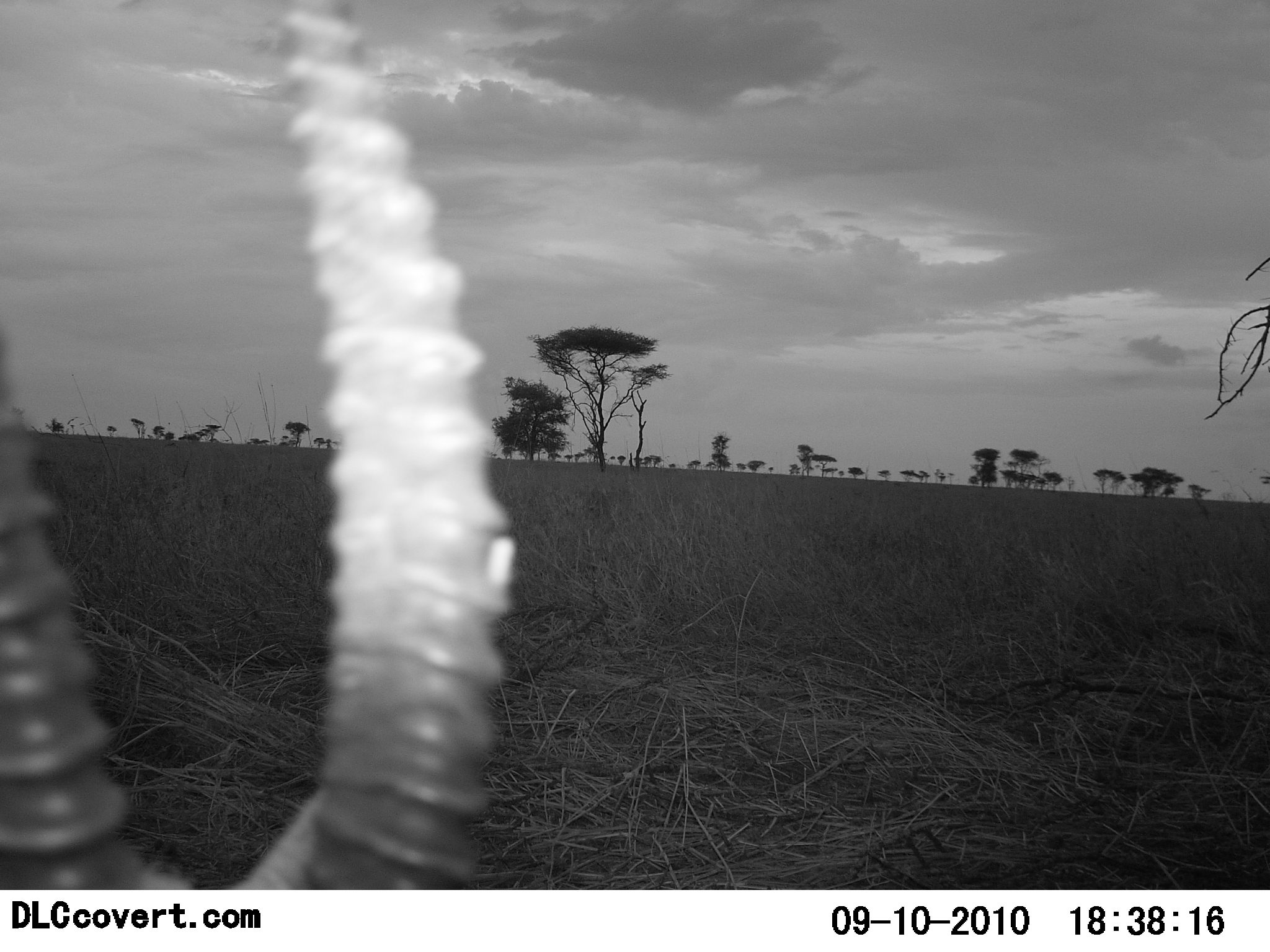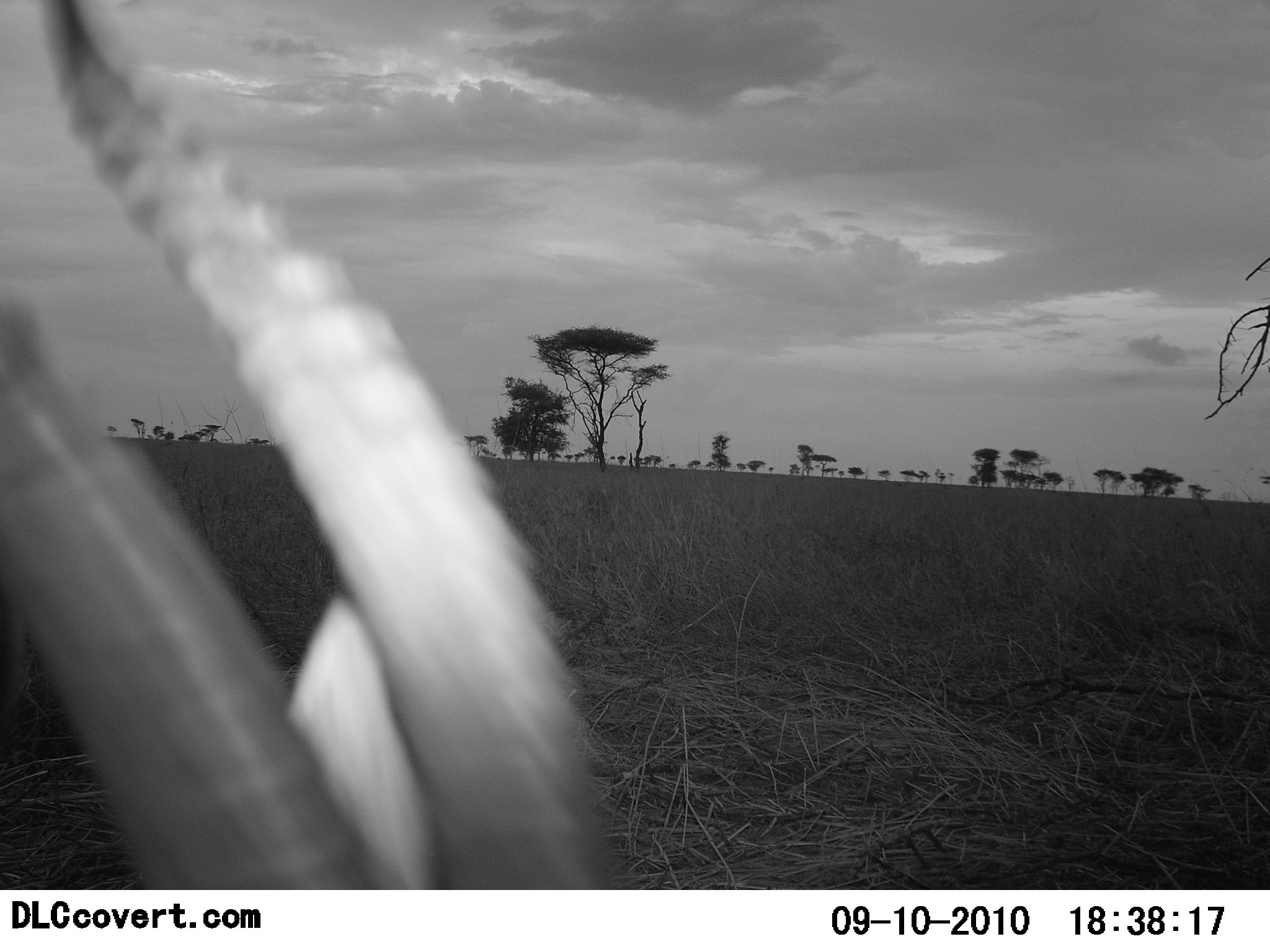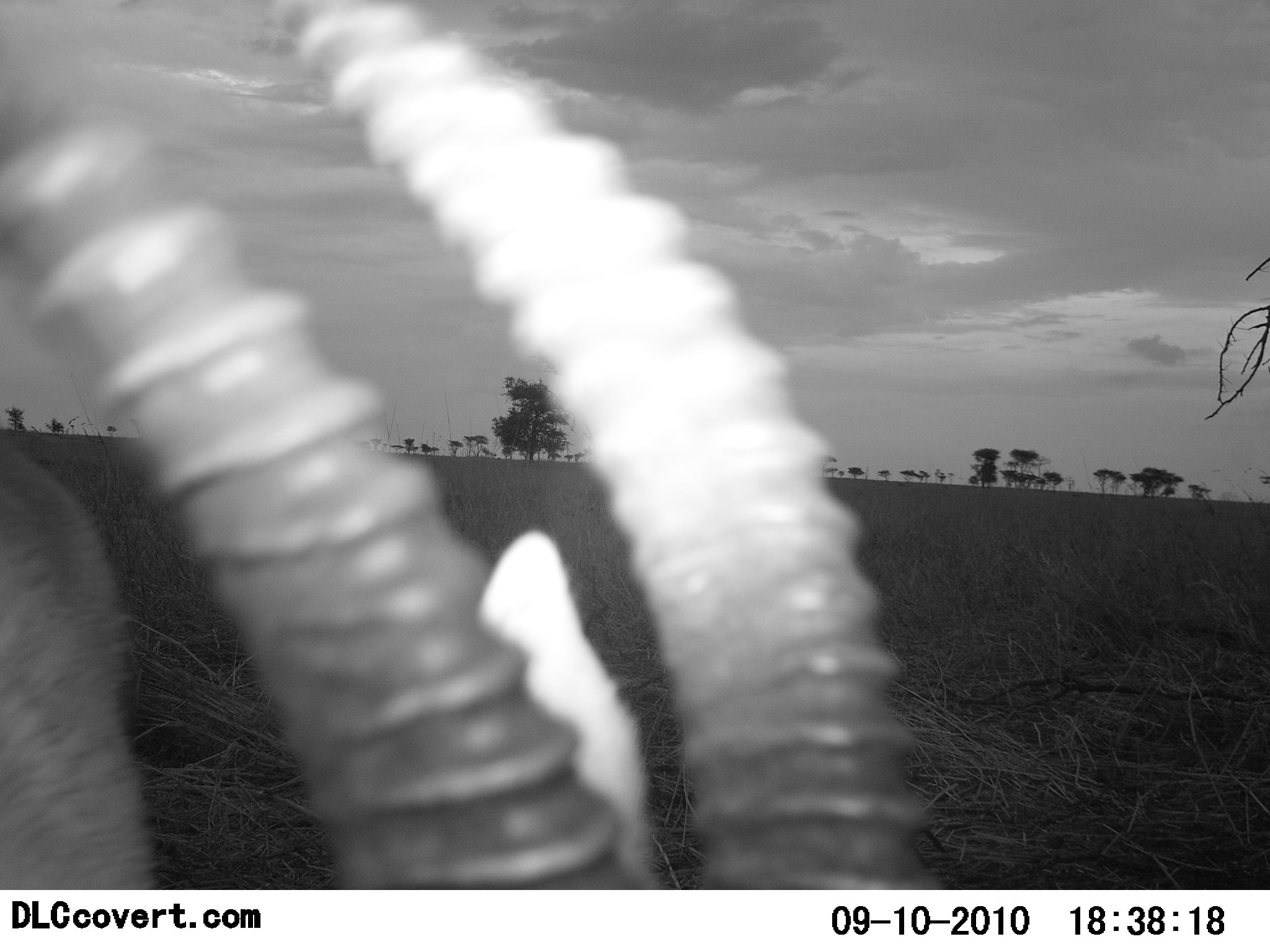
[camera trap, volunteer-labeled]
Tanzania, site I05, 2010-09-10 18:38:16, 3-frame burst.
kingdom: Animalia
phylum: Chordata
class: Mammalia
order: Artiodactyla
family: Bovidae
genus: Eudorcas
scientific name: Eudorcas thomsonii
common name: thomson's gazelle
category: gazellethomsons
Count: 1.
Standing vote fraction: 44%.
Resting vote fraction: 19%.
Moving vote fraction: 38%.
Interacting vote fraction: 0%.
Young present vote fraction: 0%.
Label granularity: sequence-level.